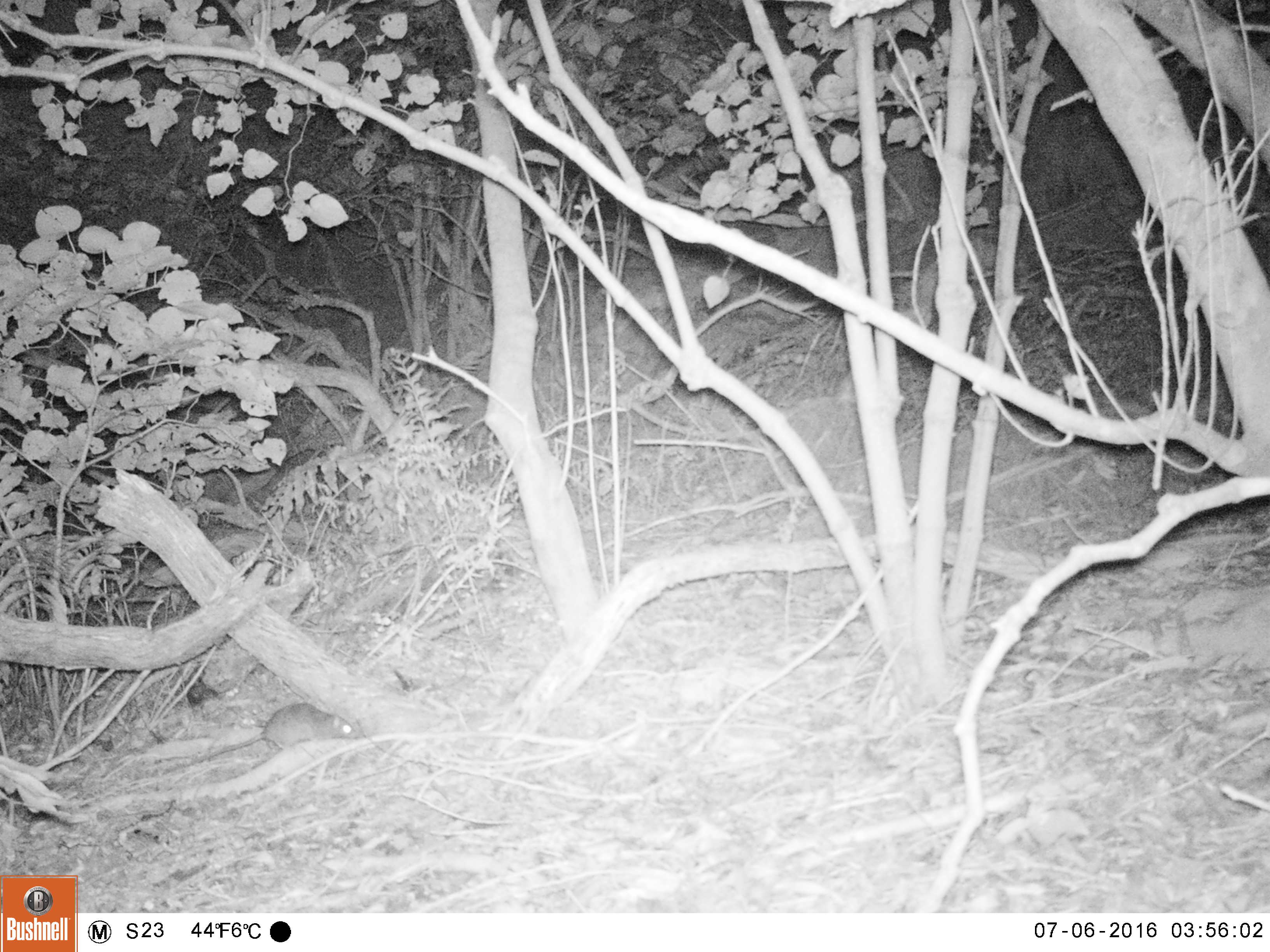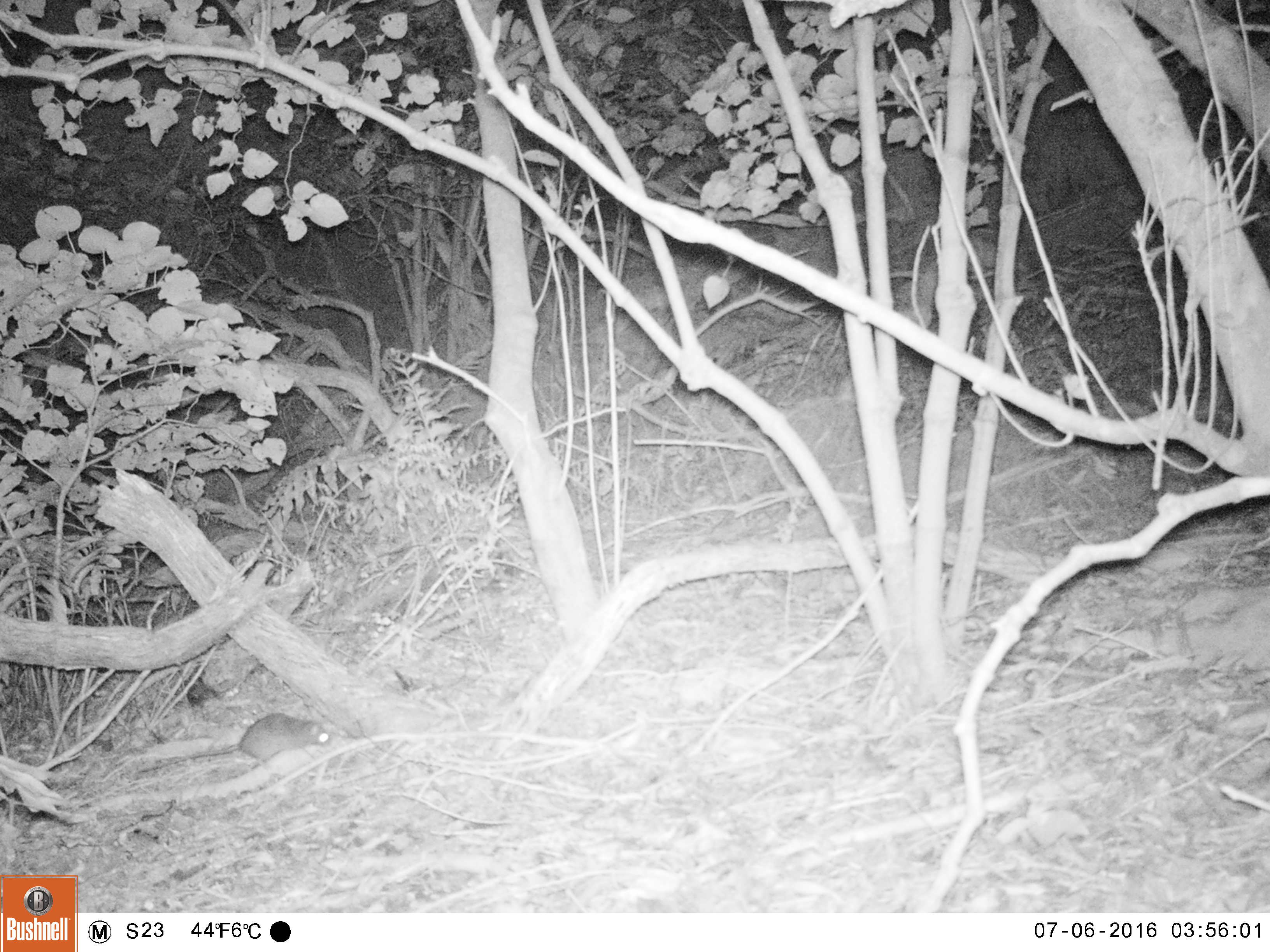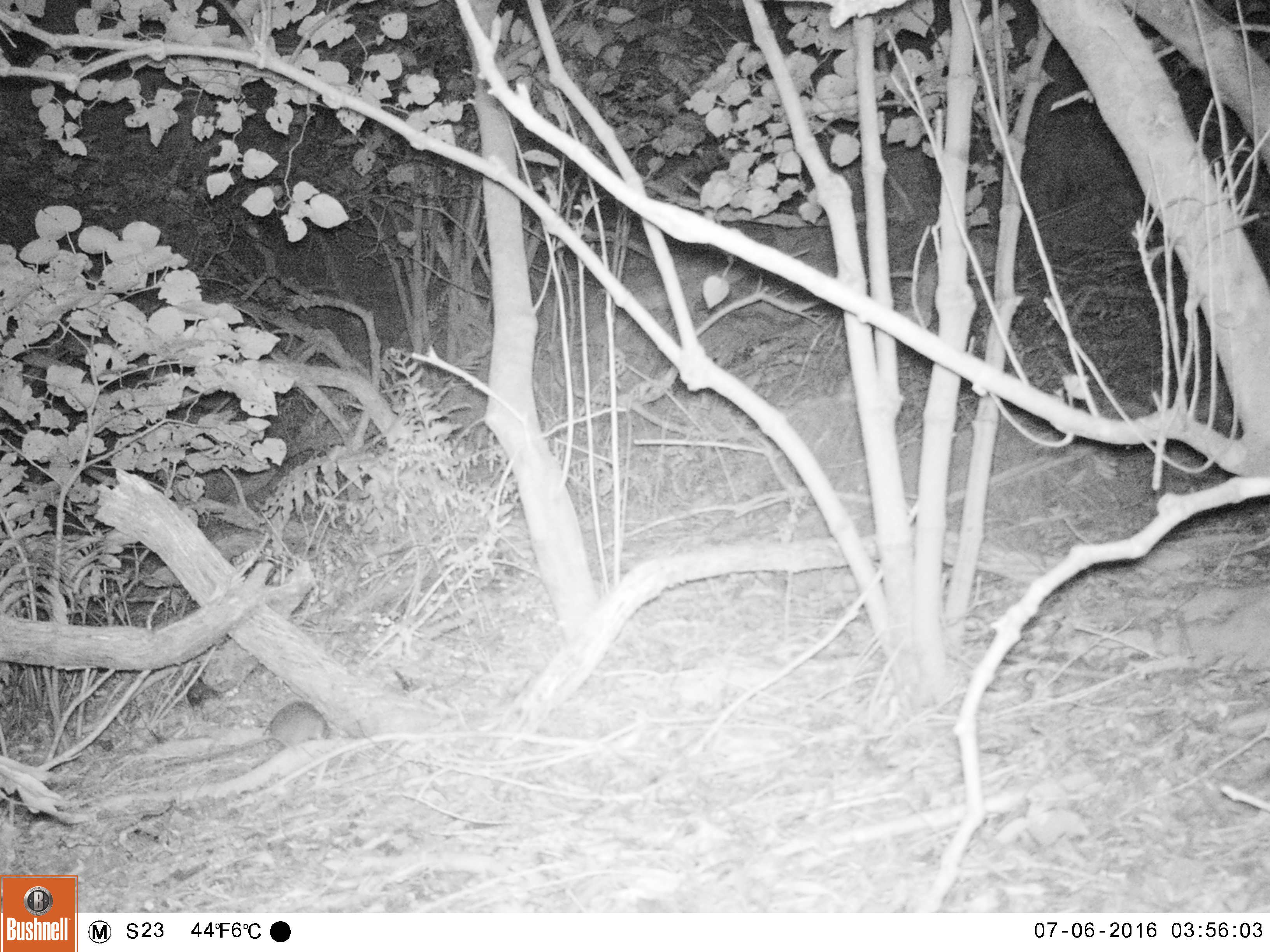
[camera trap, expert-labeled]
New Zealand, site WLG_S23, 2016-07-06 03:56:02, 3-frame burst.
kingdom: Animalia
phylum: Chordata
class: Mammalia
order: Rodentia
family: Muridae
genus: Rattus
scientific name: Rattus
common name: rat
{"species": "rat (Rattus)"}